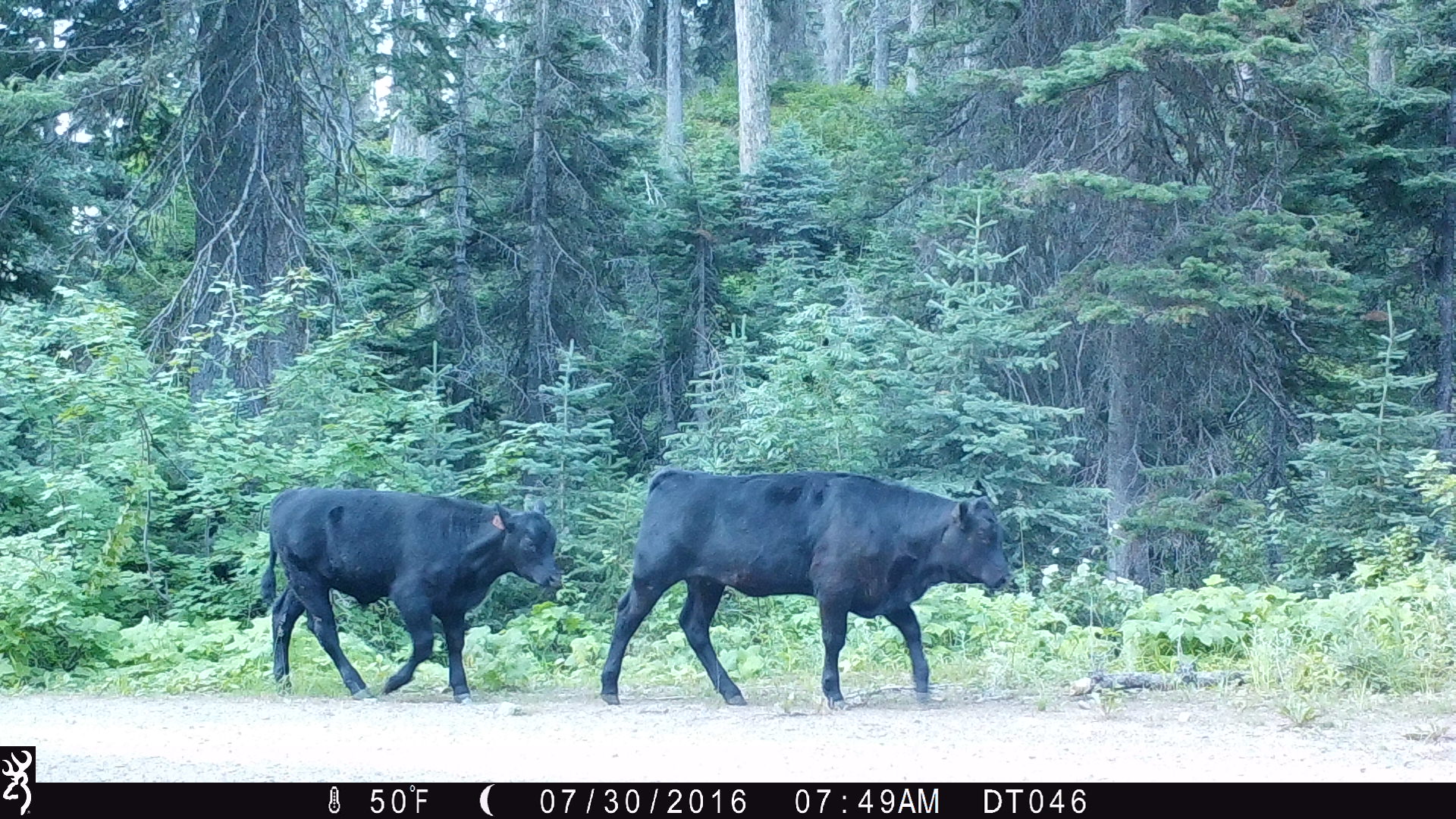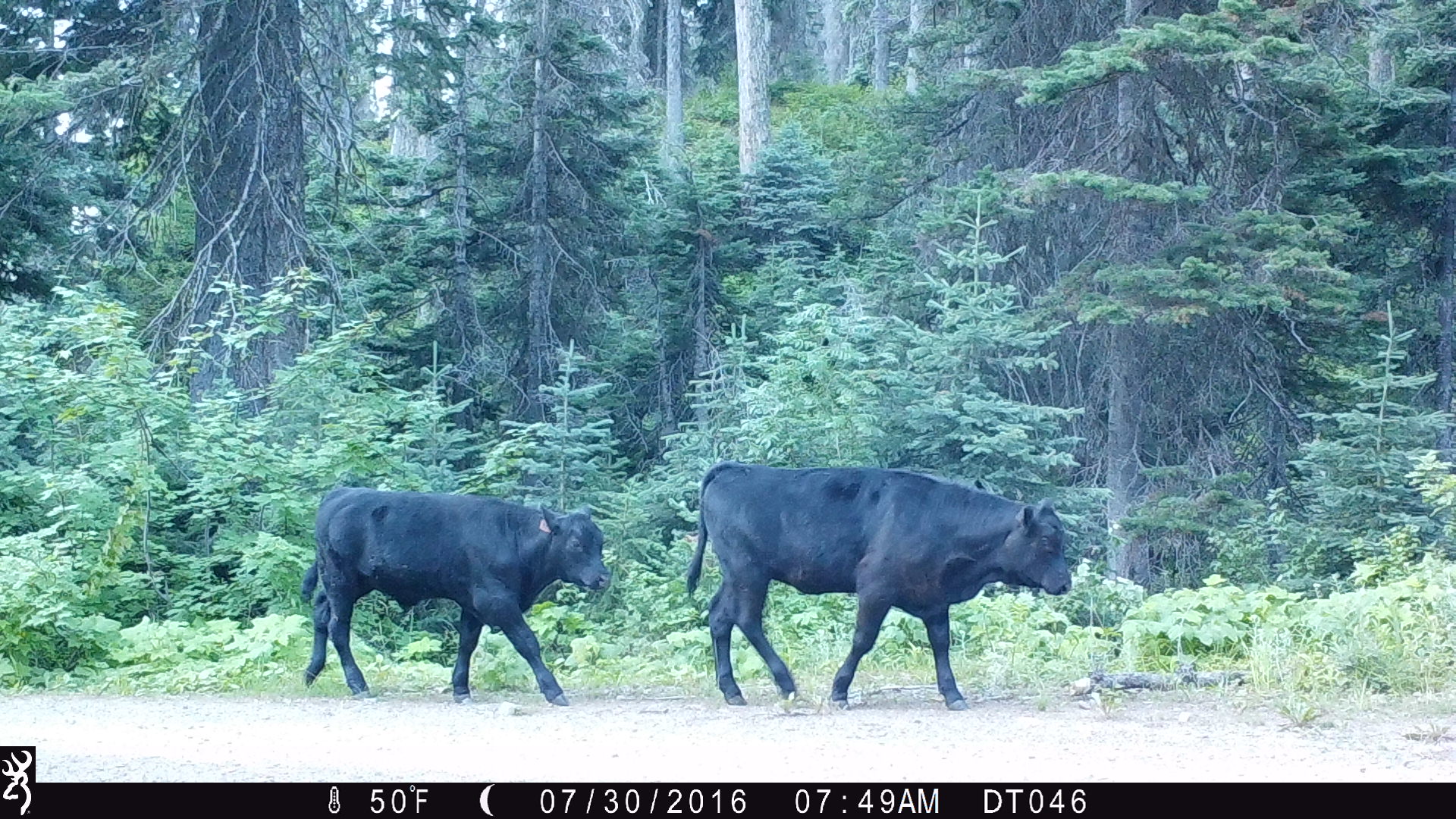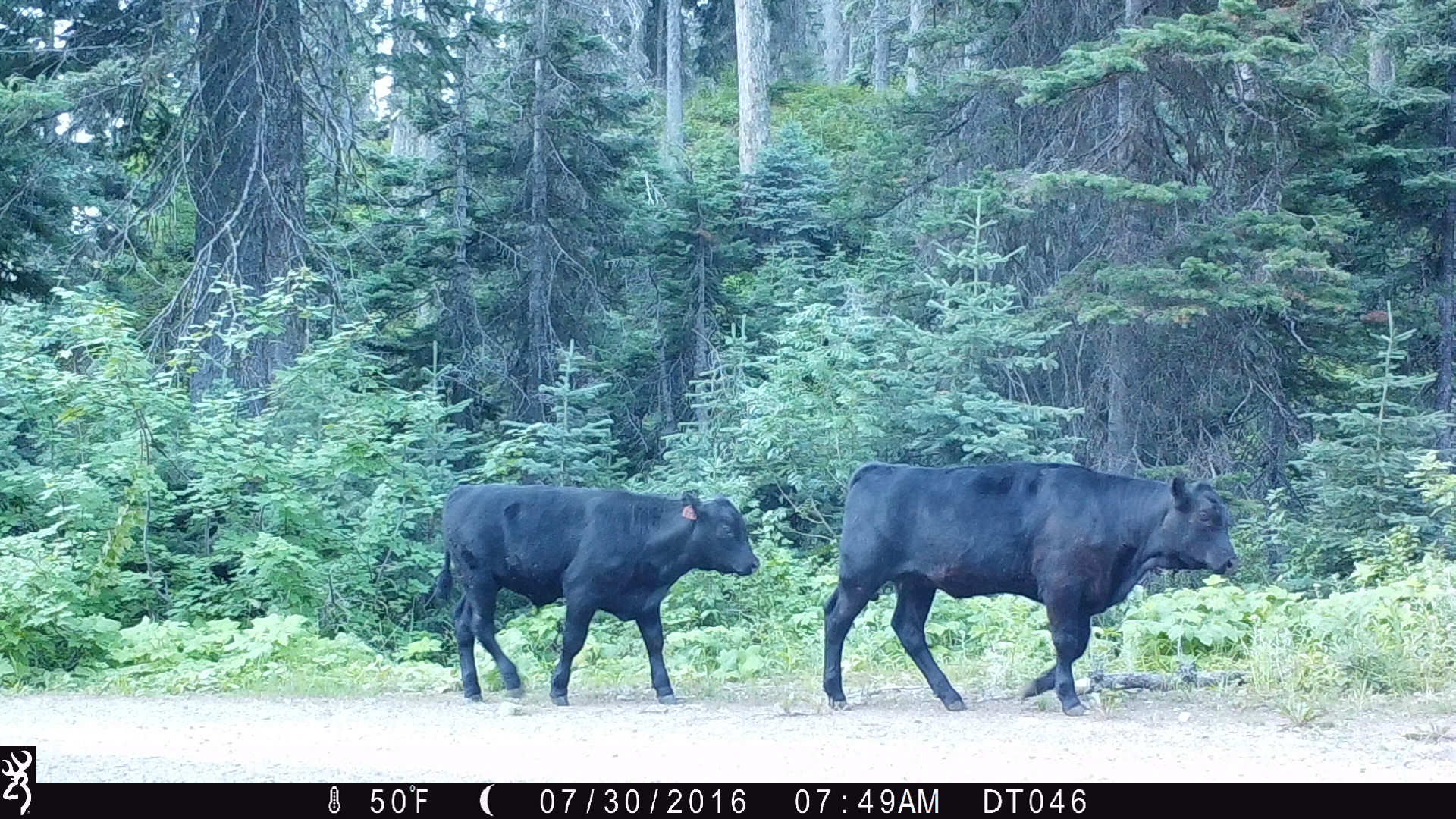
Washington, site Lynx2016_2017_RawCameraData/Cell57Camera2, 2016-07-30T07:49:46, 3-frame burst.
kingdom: Animalia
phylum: Chordata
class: Mammalia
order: Artiodactyla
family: Bovidae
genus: Bos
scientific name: Bos taurus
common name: domestic cattle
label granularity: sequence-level